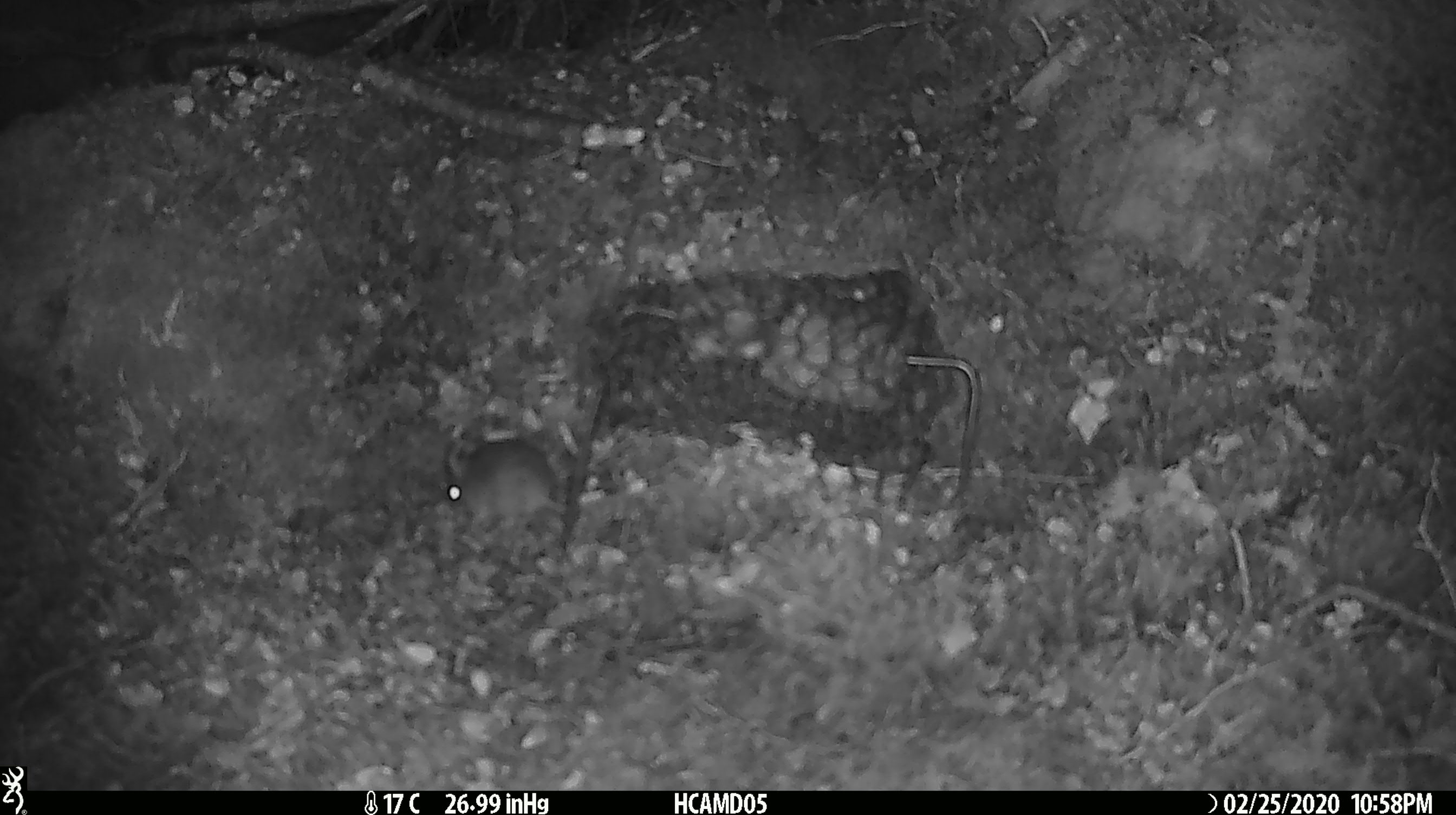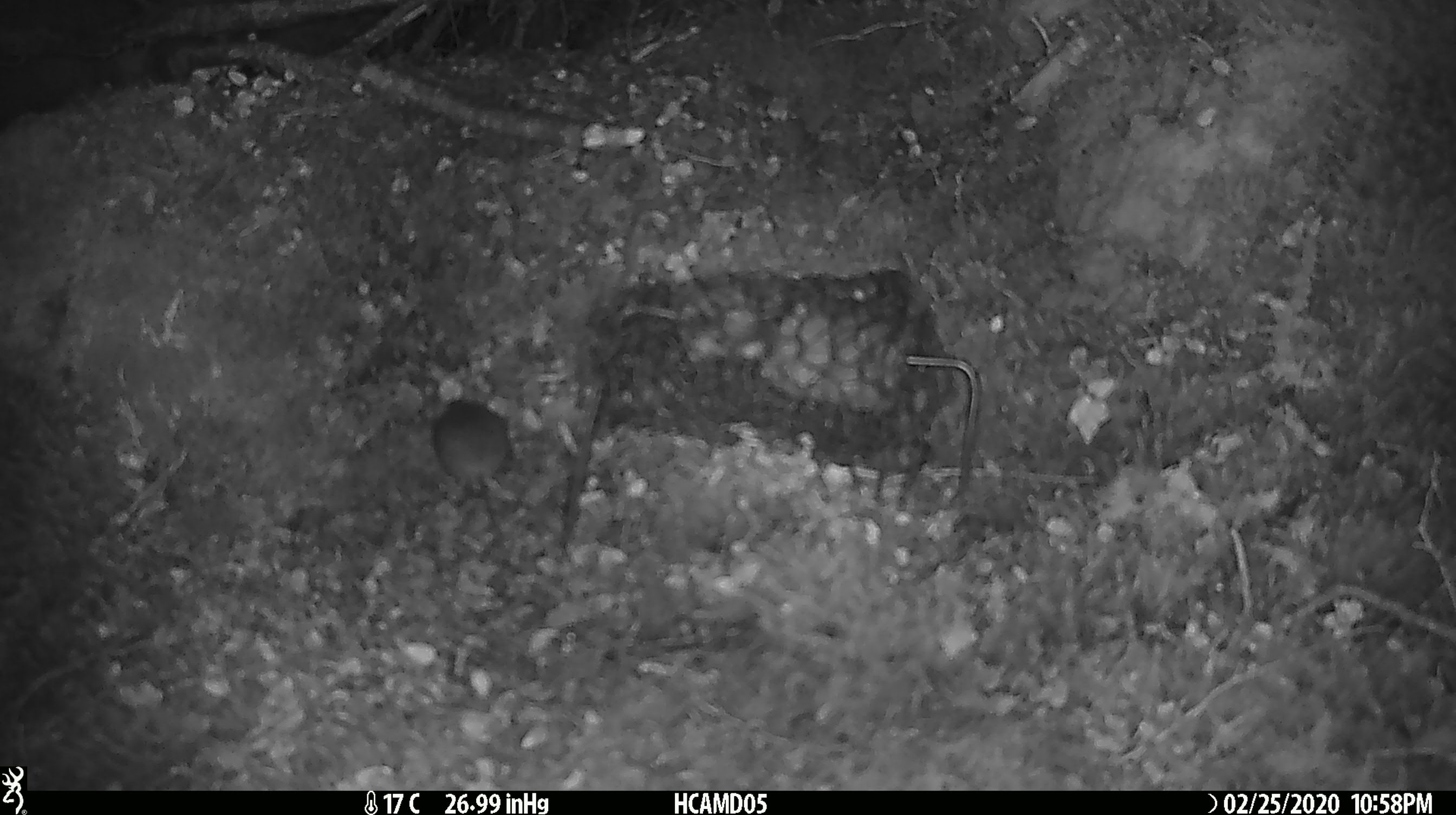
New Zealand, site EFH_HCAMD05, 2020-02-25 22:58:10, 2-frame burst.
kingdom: Animalia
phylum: Chordata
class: Mammalia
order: Rodentia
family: Muridae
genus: Mus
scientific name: Mus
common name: mouse